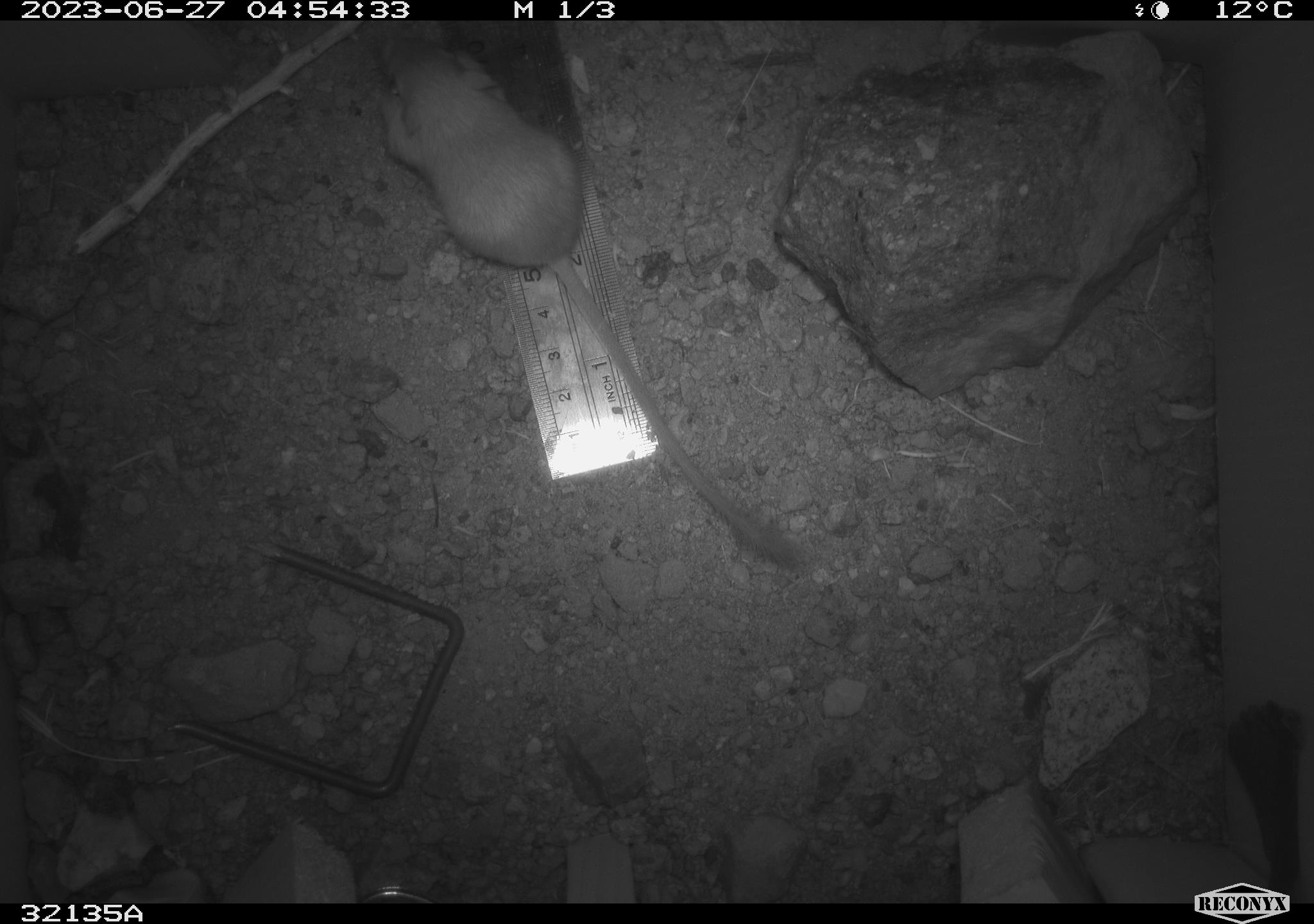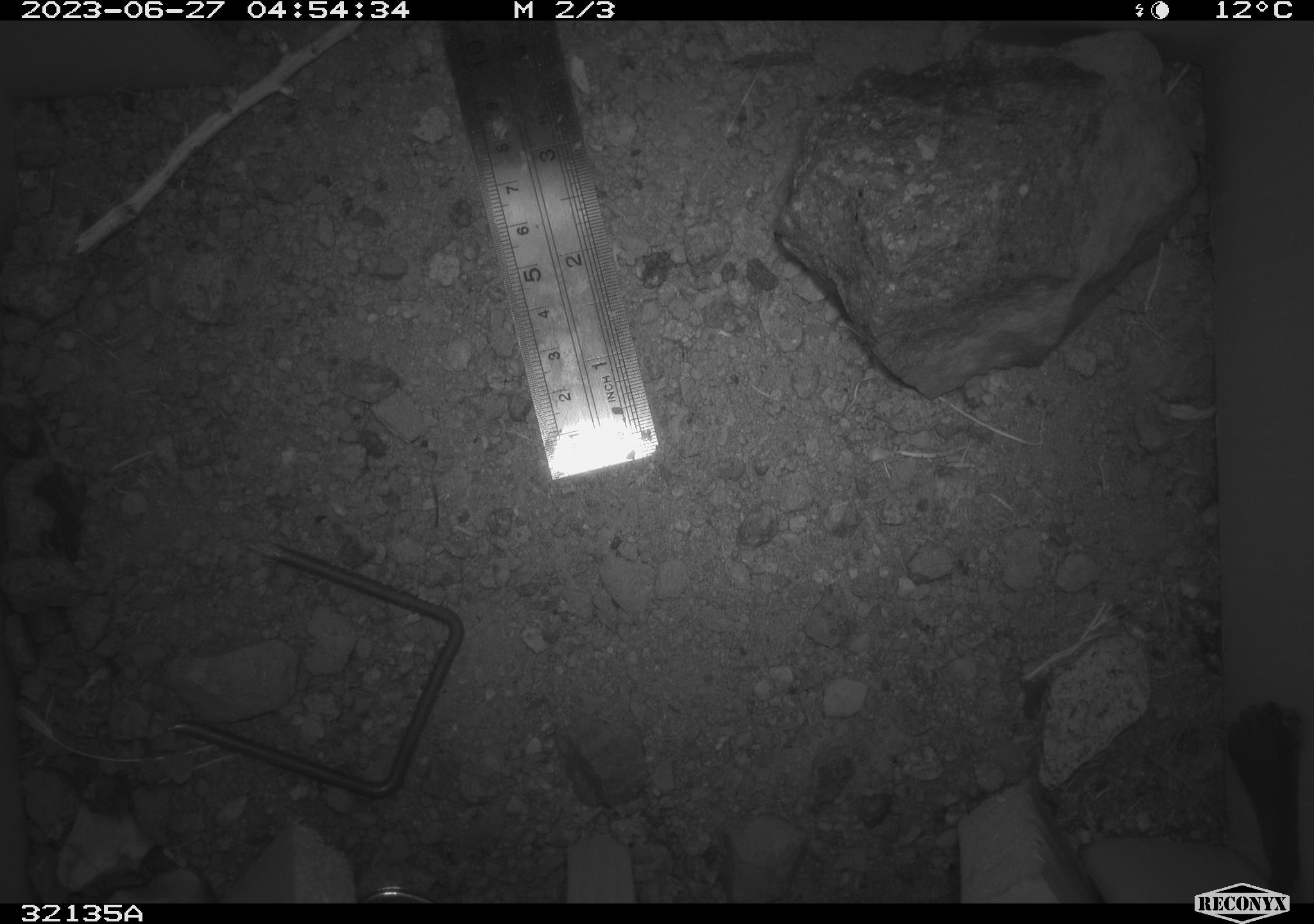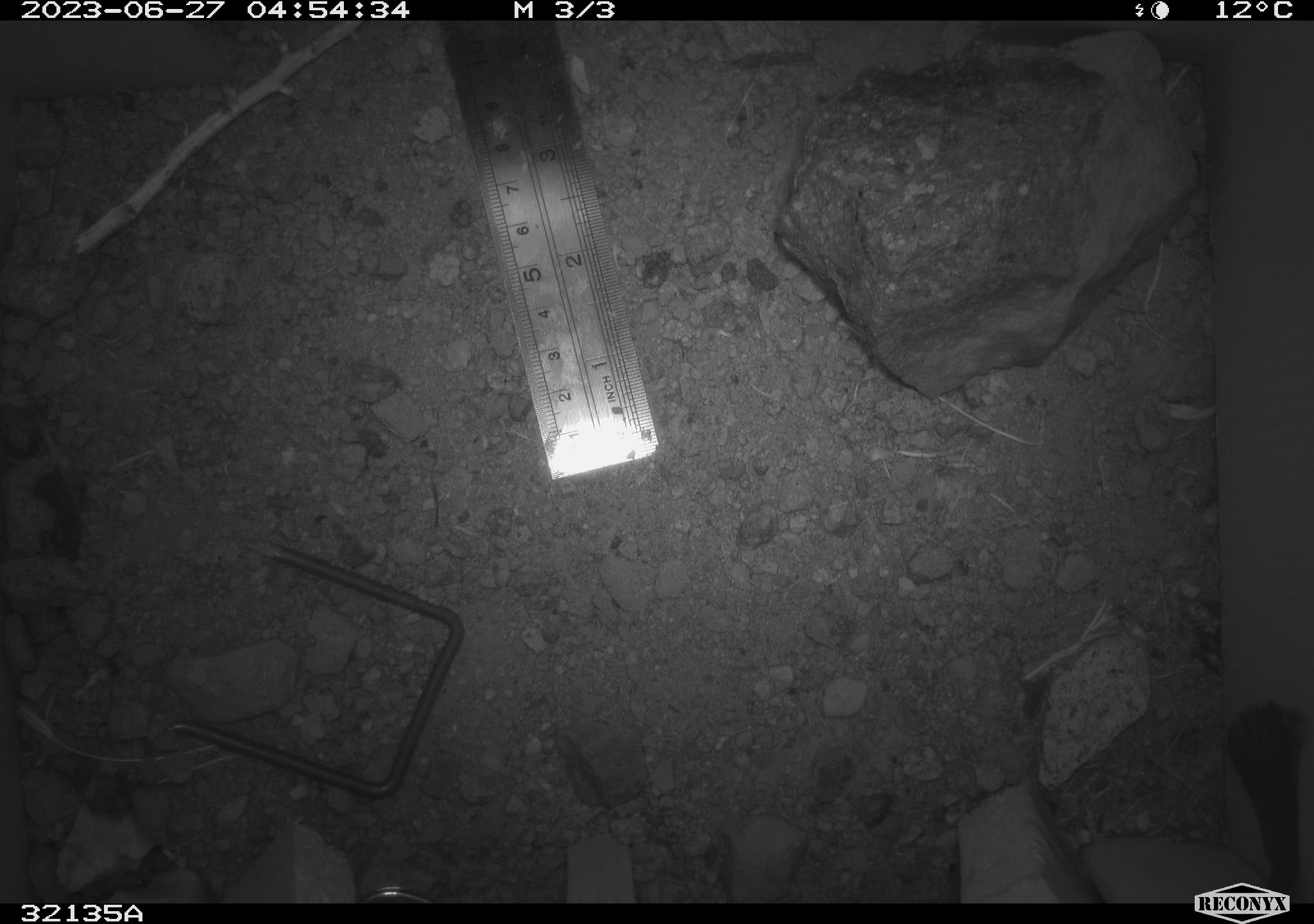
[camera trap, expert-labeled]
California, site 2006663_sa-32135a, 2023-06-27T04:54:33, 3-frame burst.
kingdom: Animalia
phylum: Chordata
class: Mammalia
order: Rodentia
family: Heteromyidae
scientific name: Heteromyidae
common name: kangaroo rats and pocket mice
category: heteromyidae family